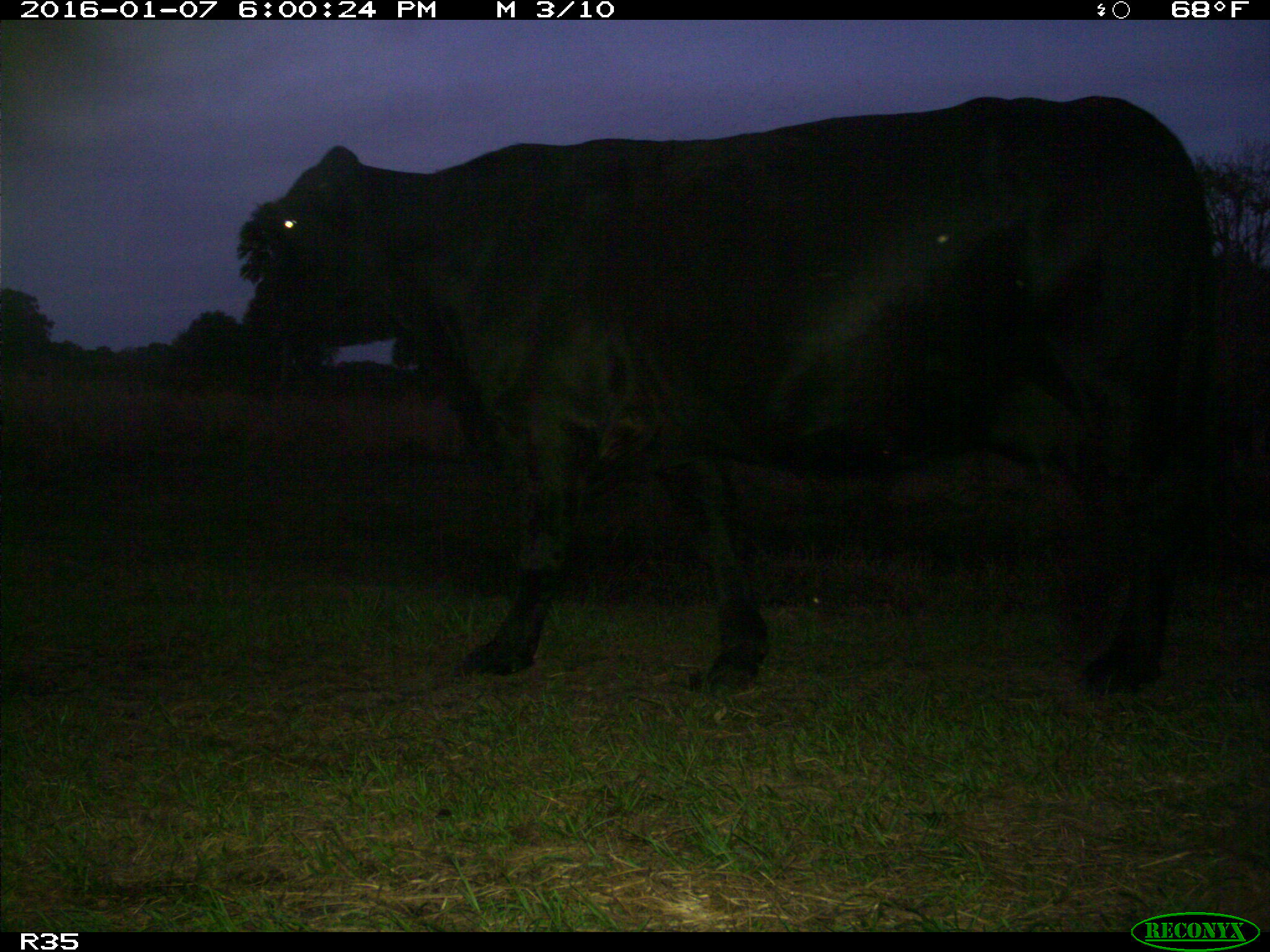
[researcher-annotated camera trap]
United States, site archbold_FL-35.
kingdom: Animalia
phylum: Chordata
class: Mammalia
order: Artiodactyla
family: Bovidae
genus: Bos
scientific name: Bos taurus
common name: domestic cow